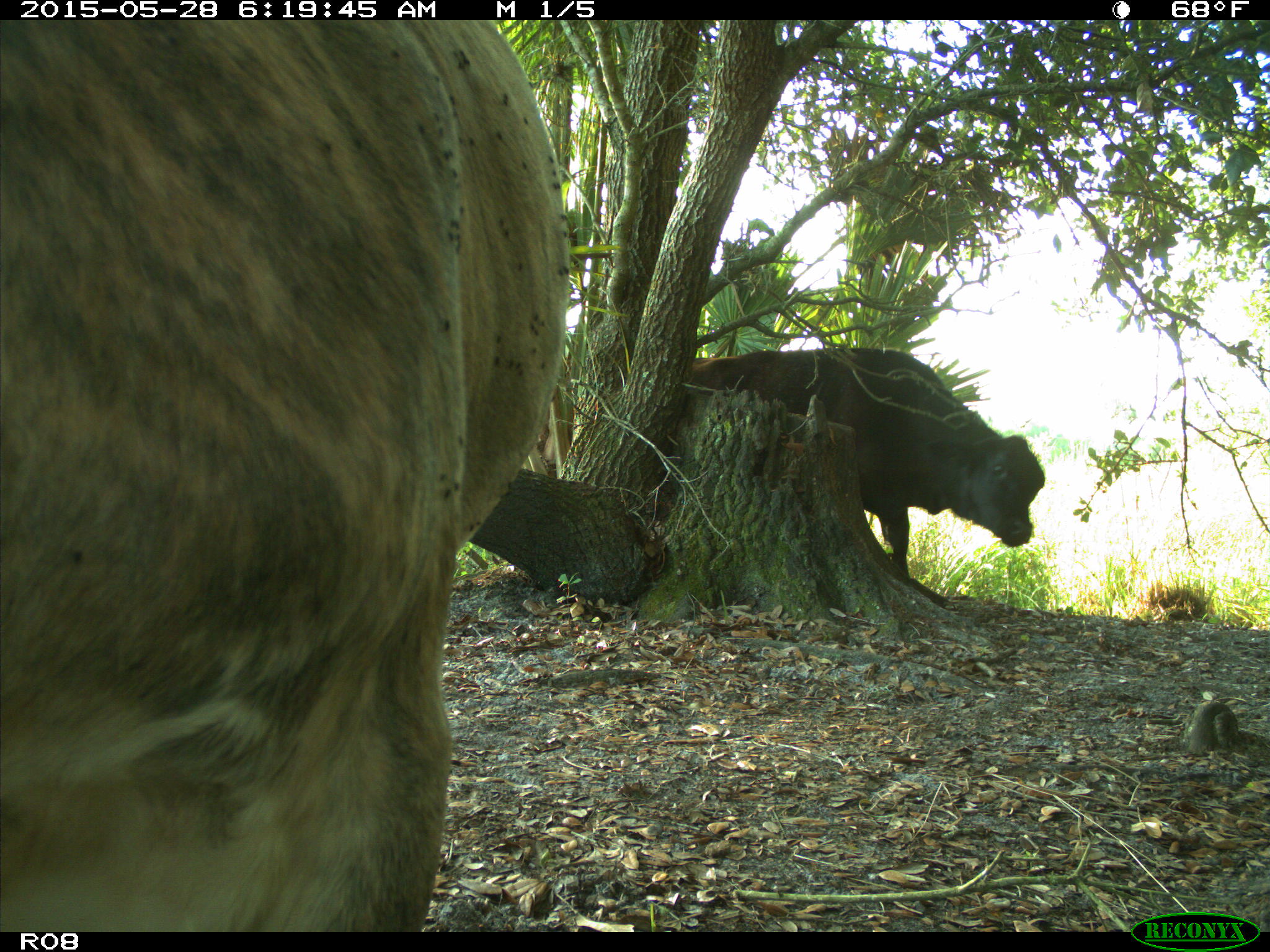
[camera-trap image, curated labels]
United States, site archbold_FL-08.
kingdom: Animalia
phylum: Chordata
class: Mammalia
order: Artiodactyla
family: Bovidae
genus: Bos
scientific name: Bos taurus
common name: domestic cow